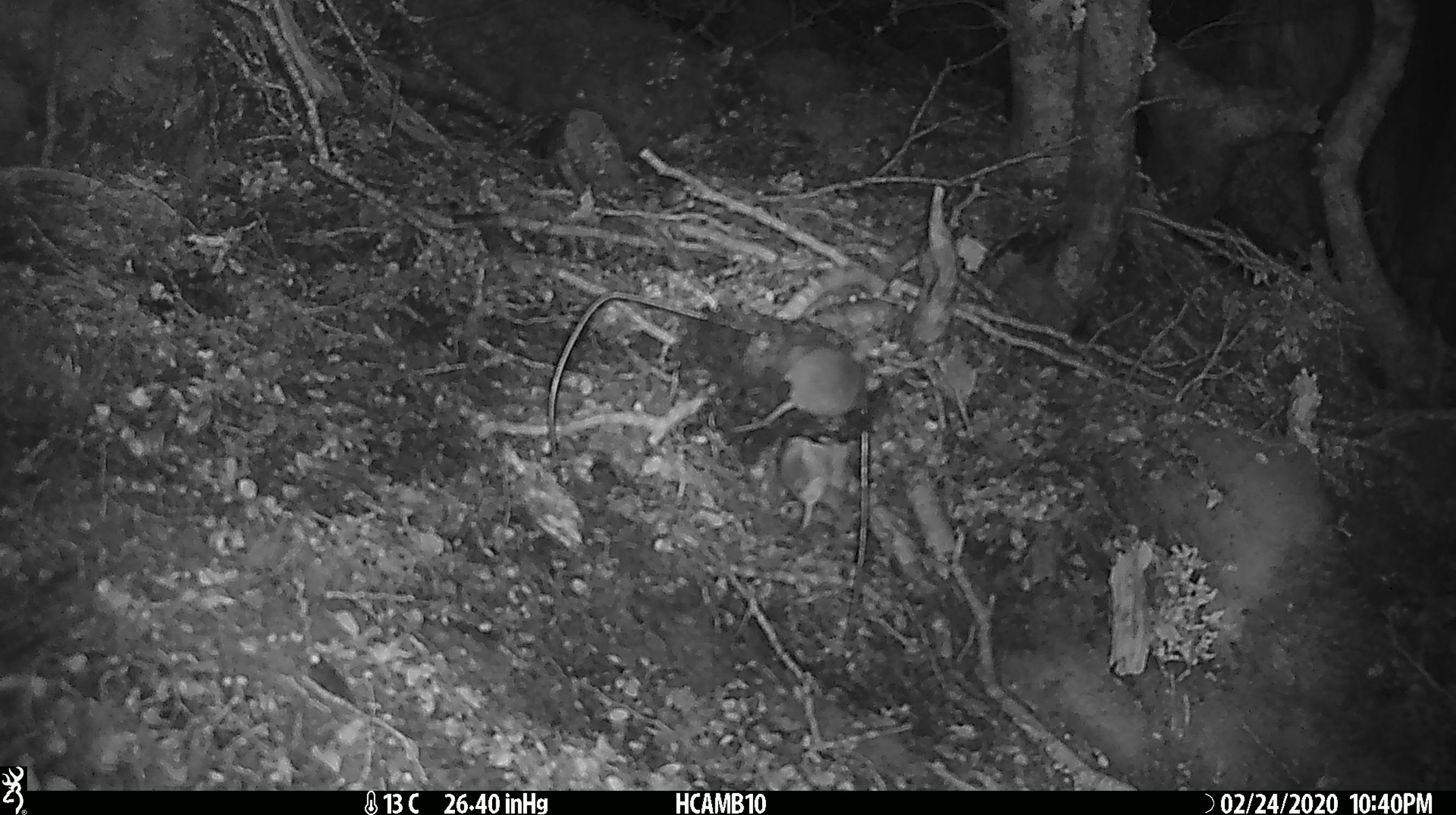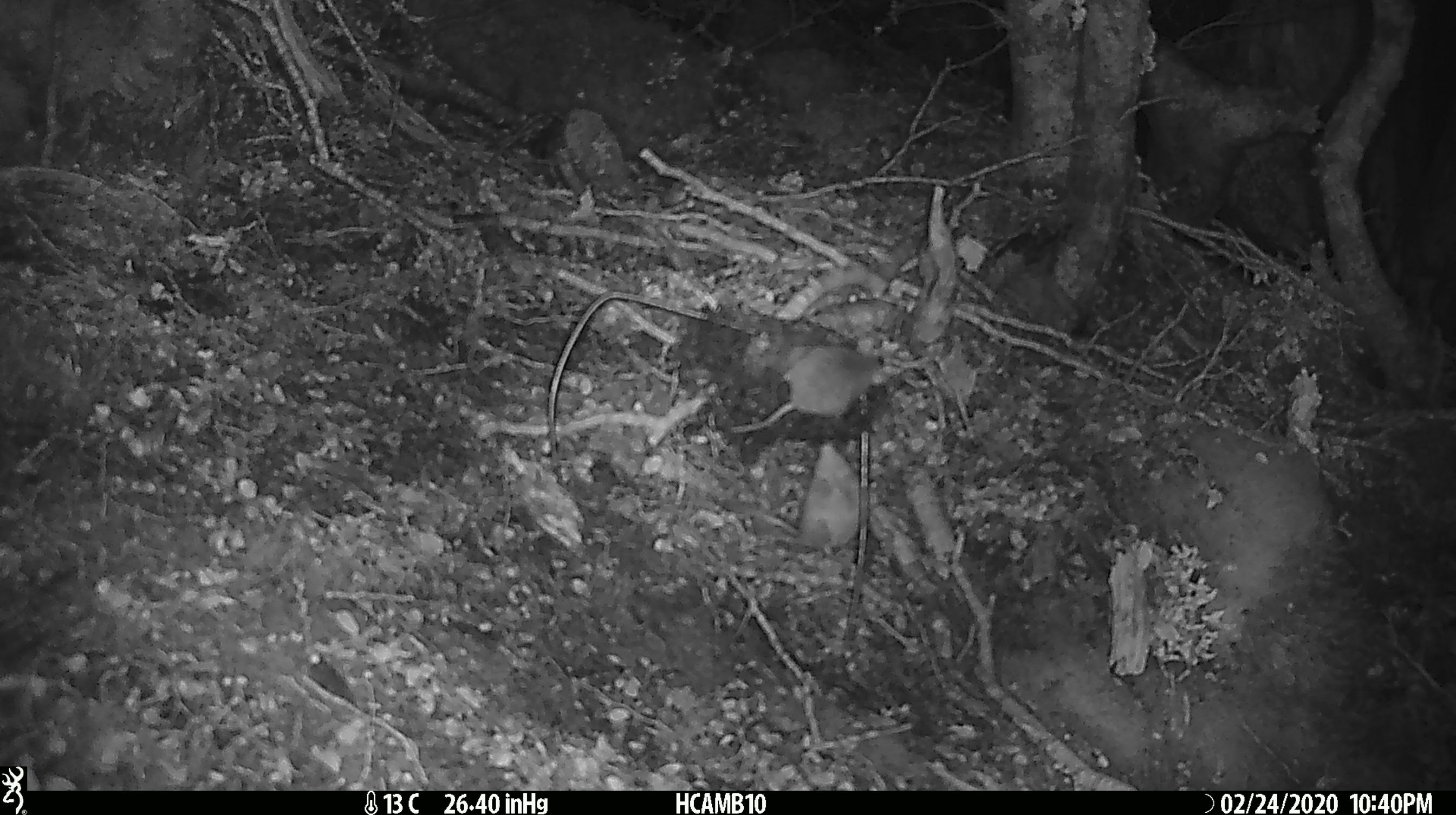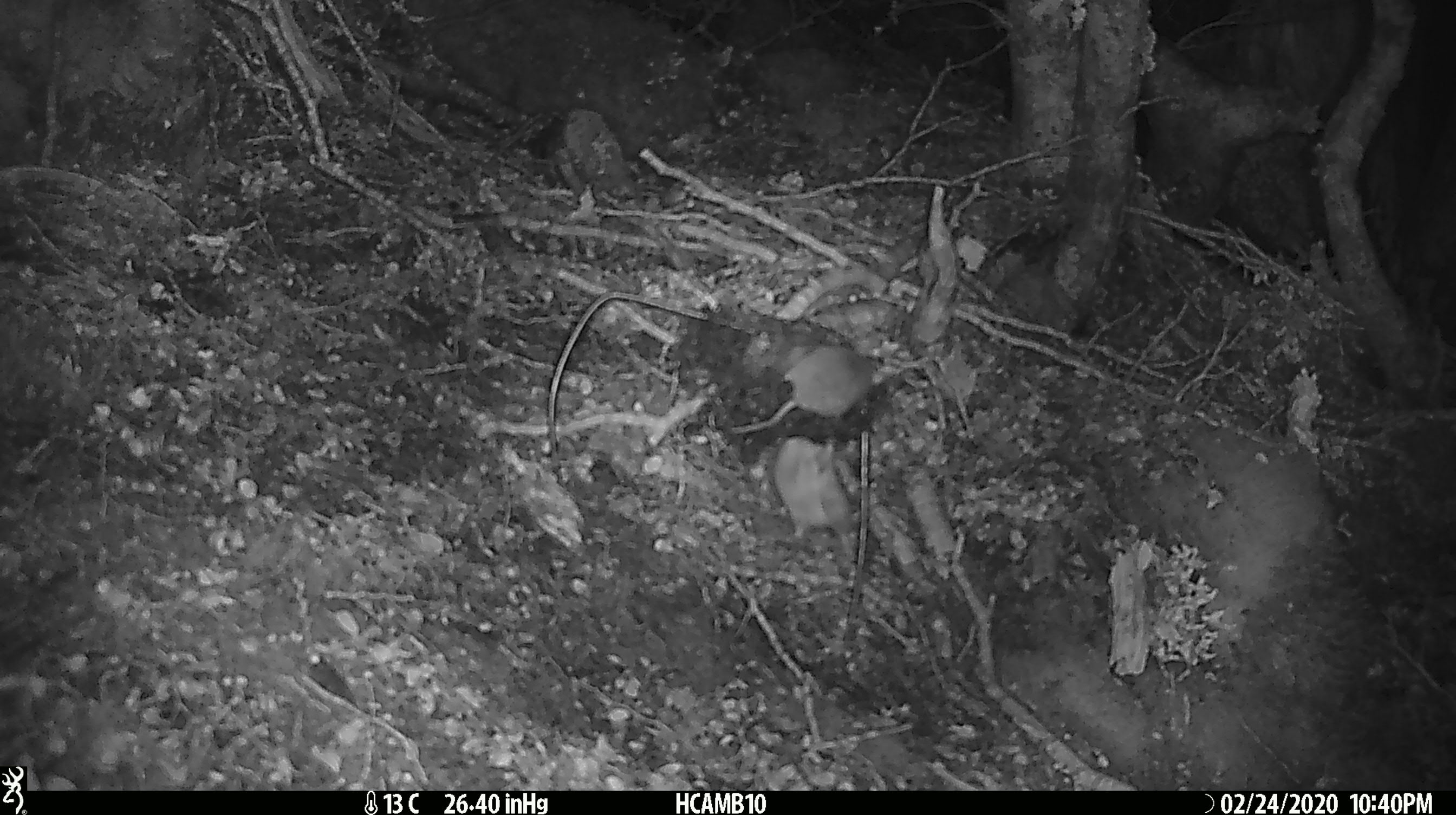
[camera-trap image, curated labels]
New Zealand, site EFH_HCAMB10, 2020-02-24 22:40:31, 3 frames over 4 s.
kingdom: Animalia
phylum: Chordata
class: Mammalia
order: Rodentia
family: Muridae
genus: Mus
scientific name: Mus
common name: mouse